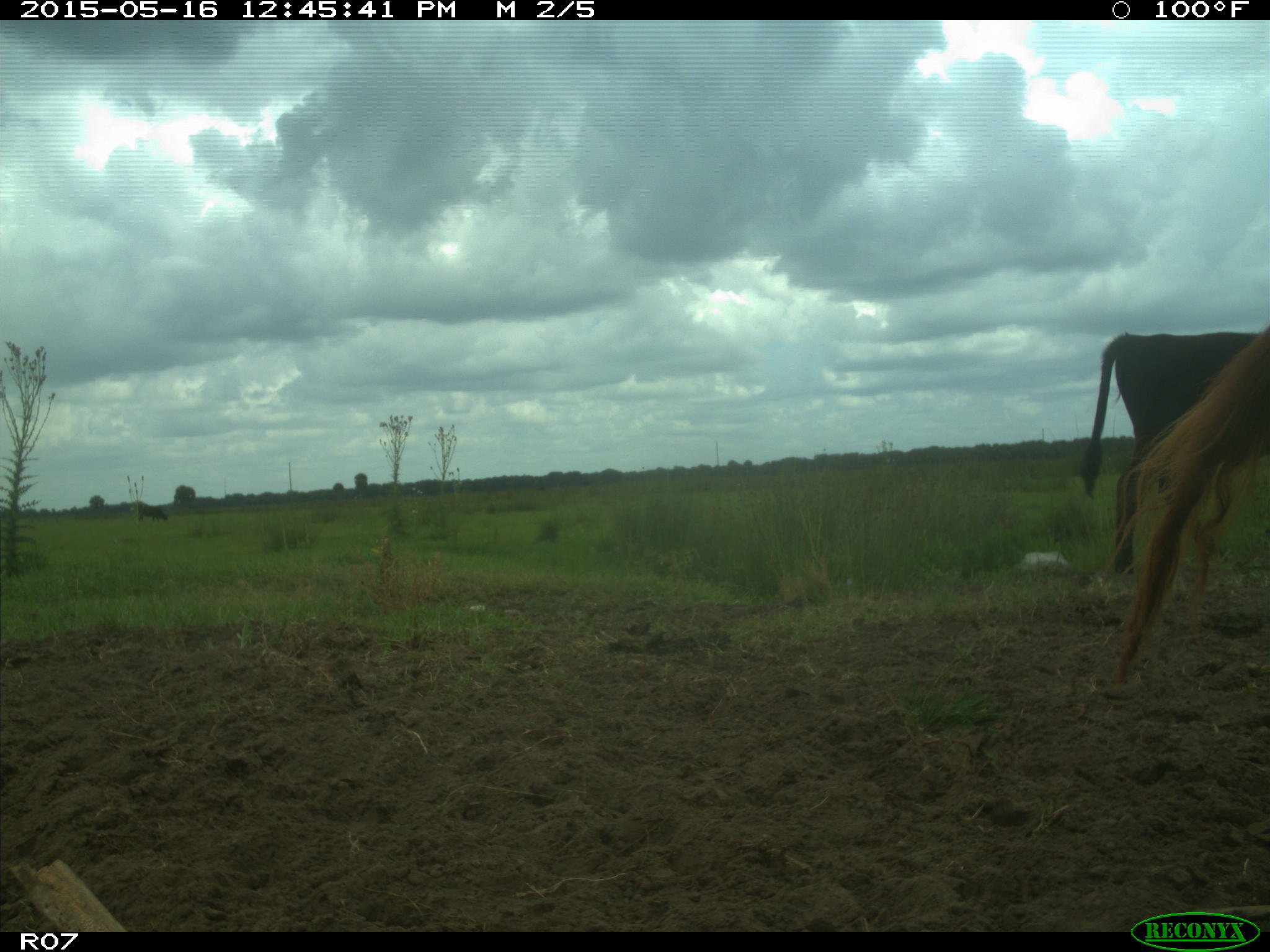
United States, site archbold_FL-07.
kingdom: Animalia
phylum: Chordata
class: Mammalia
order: Artiodactyla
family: Bovidae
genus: Bos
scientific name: Bos taurus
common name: domestic cow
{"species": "Bos taurus (domestic cow)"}